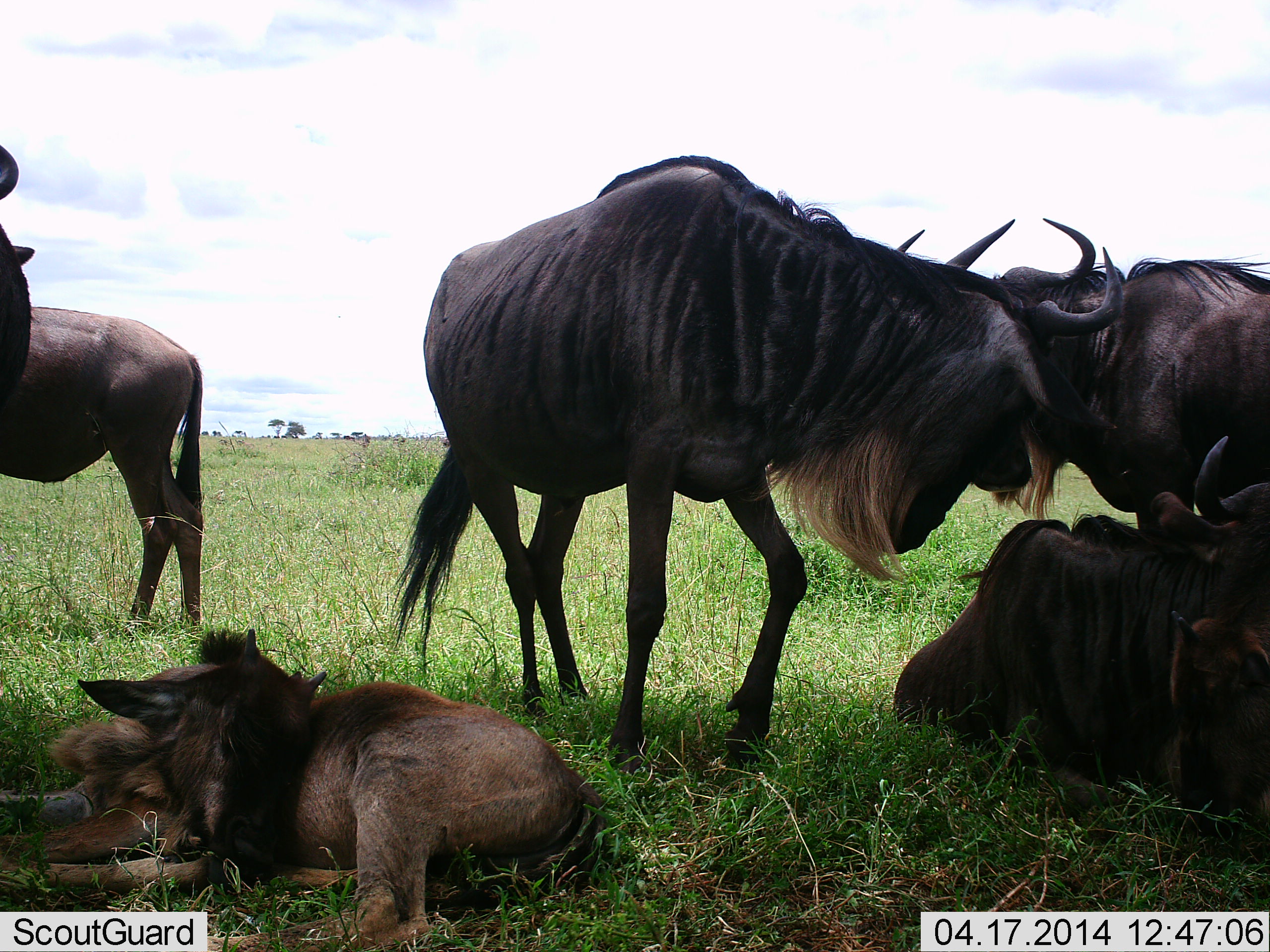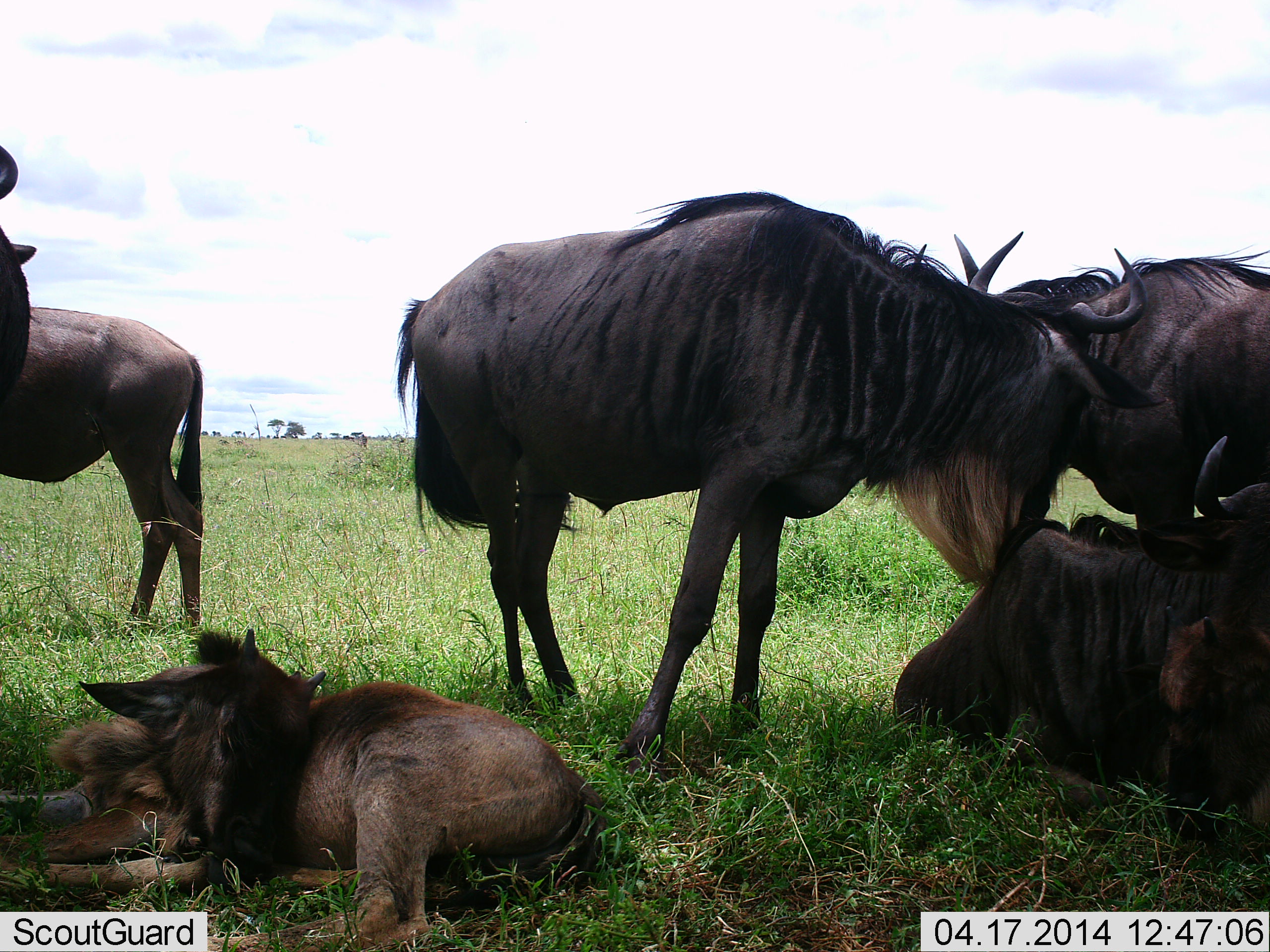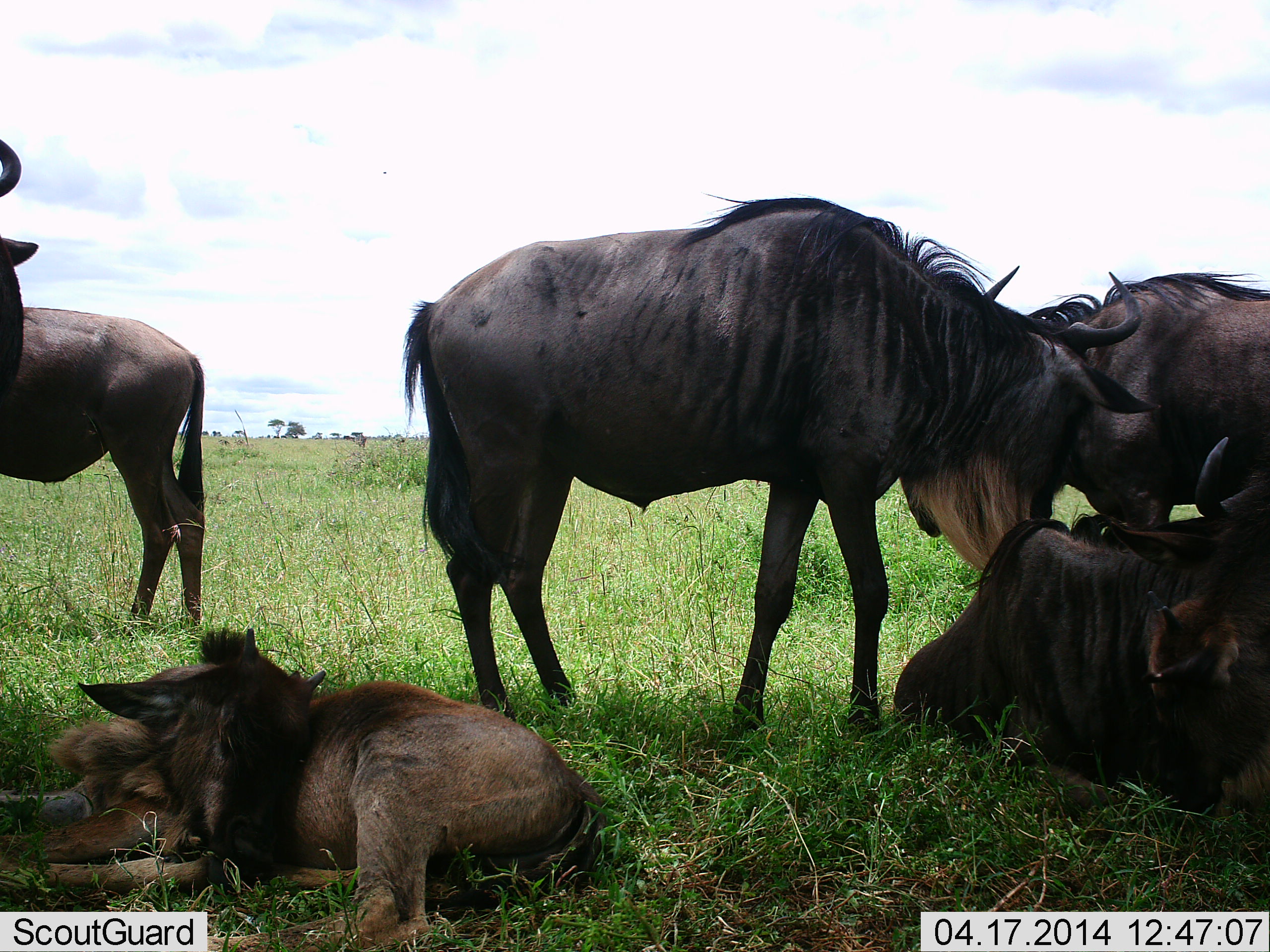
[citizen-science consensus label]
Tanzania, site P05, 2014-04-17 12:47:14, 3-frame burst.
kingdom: Animalia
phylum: Chordata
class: Mammalia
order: Artiodactyla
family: Bovidae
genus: Connochaetes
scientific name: Connochaetes taurinus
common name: blue wildebeest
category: wildebeest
Wildebeest (blue wildebeest) (Connochaetes taurinus), count 6. Behavior (volunteer vote fractions): standing 80%, resting 90%, moving 0%, interacting 20%. Young present (vote fraction): 40%. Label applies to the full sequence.